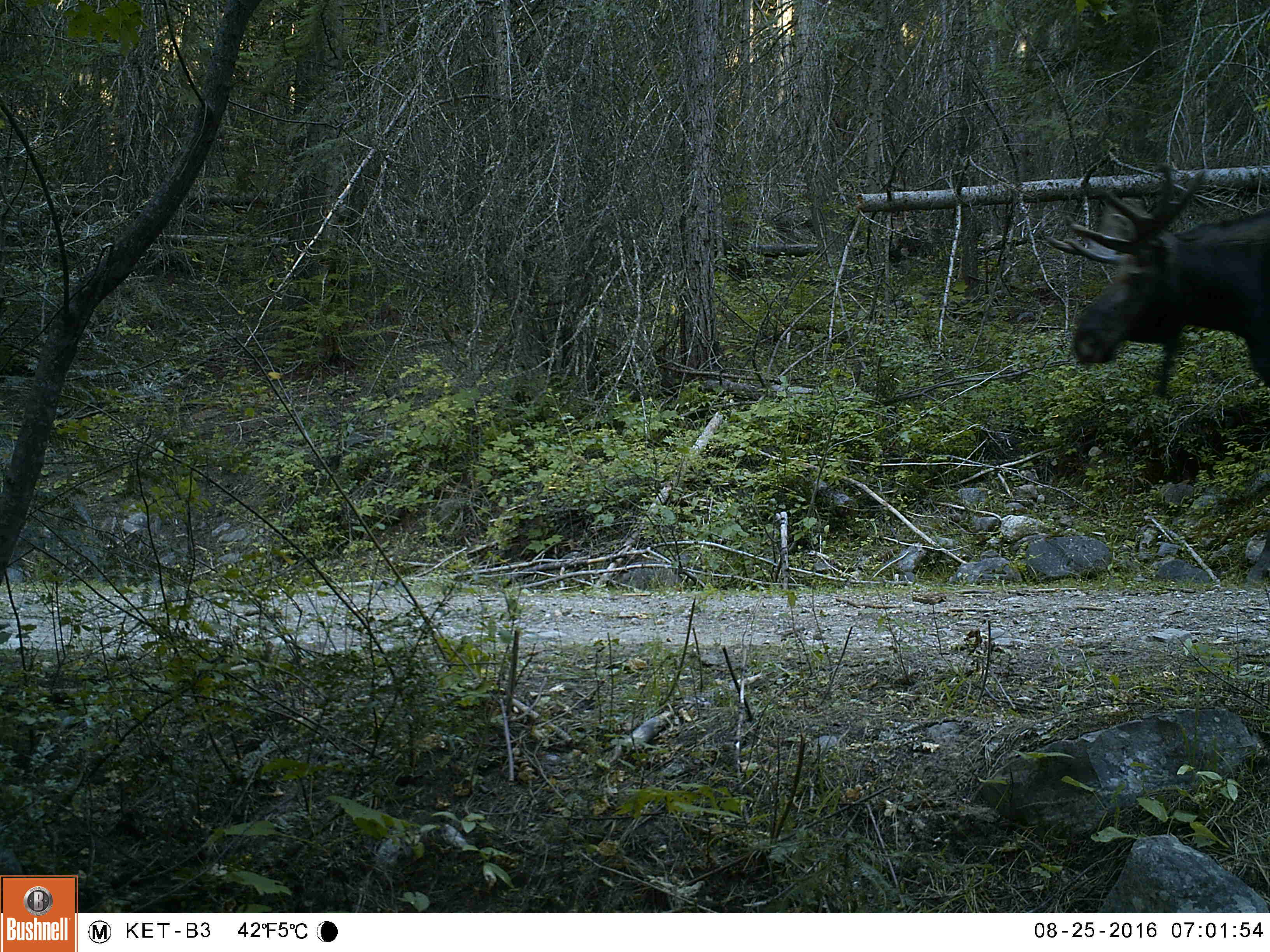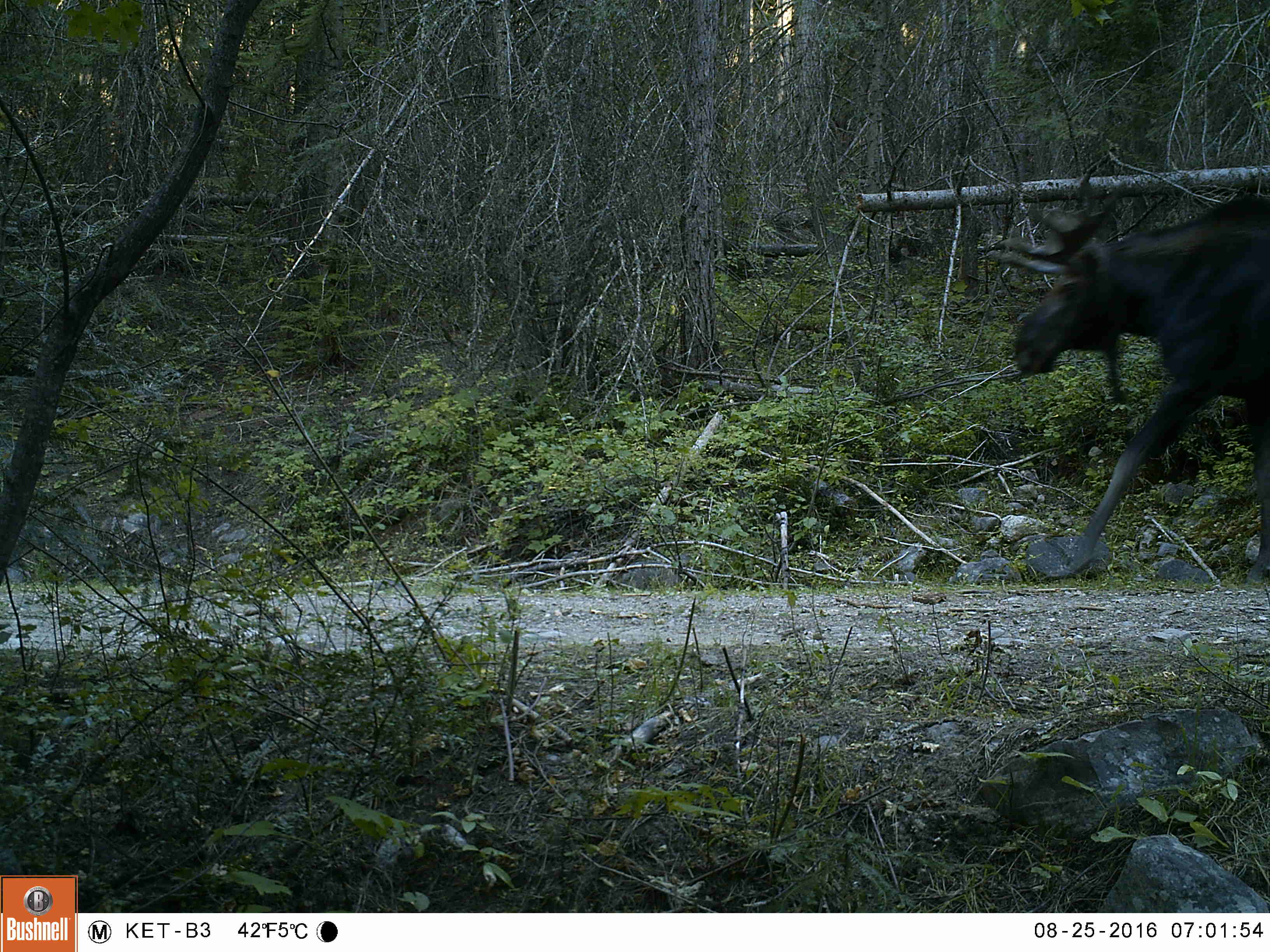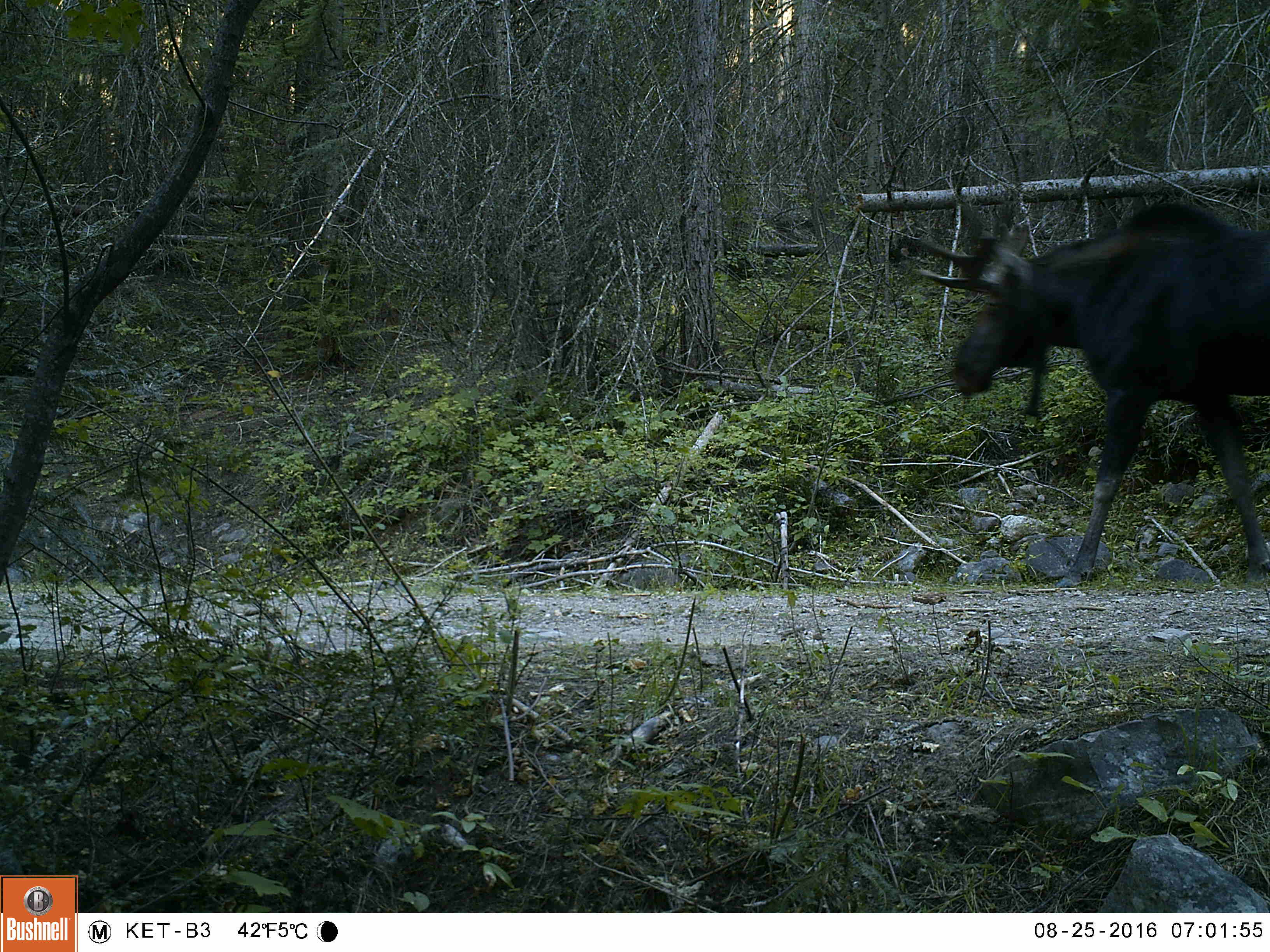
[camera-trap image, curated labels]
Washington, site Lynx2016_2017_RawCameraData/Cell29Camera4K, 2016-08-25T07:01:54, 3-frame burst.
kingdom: Animalia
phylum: Chordata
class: Mammalia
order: Artiodactyla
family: Cervidae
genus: Alces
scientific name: Alces alces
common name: moose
Alces alces (moose). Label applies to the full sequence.